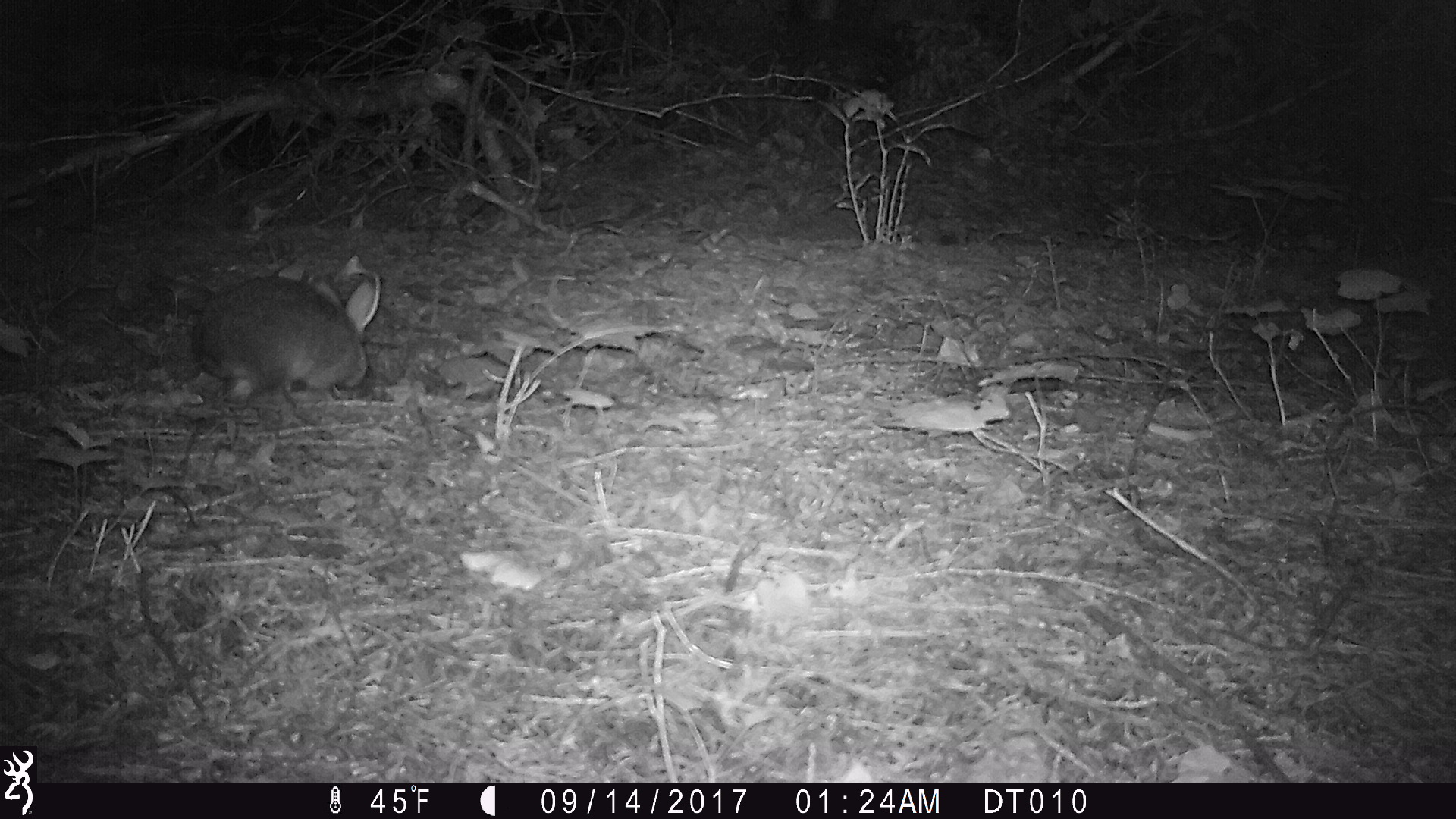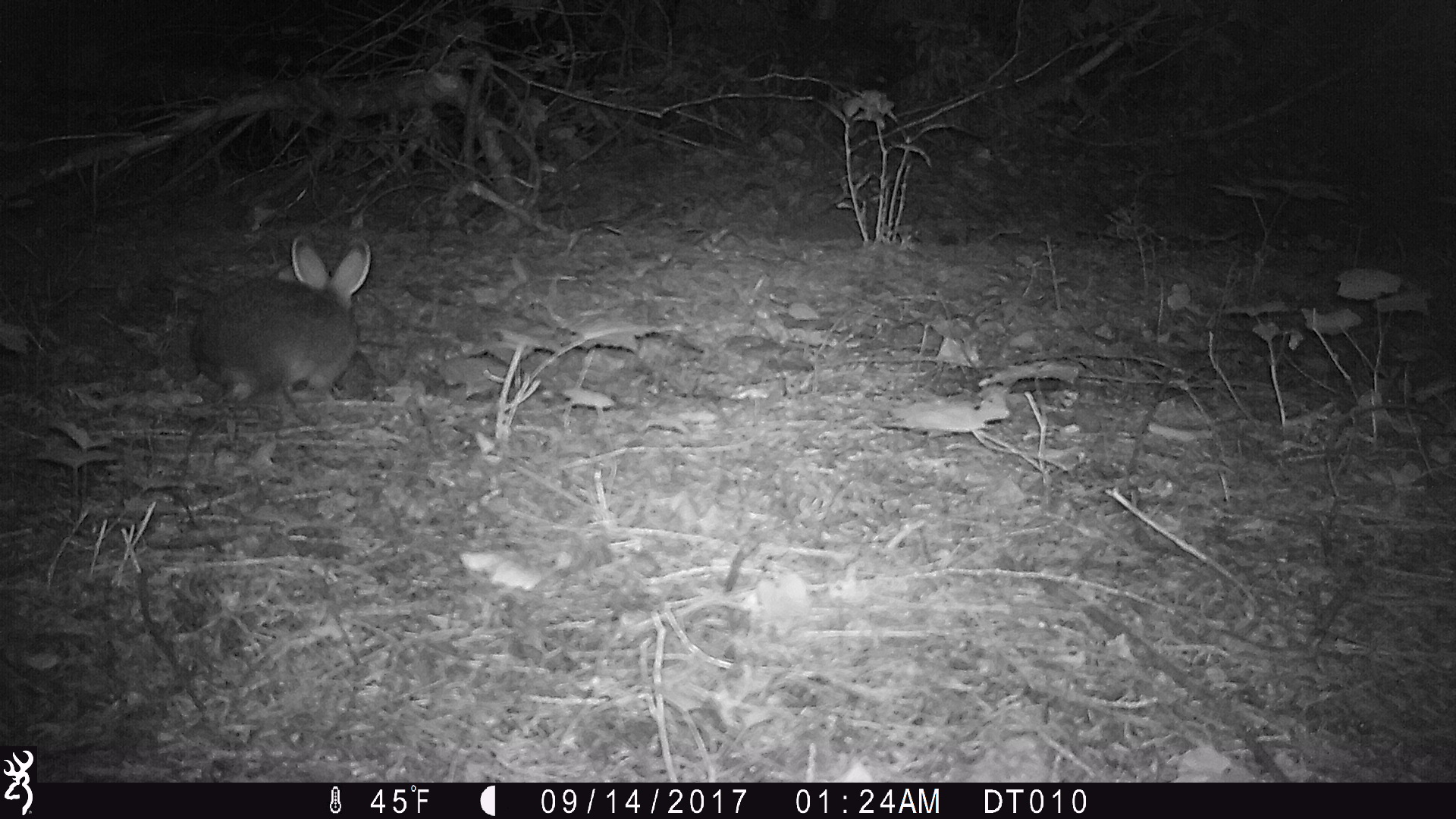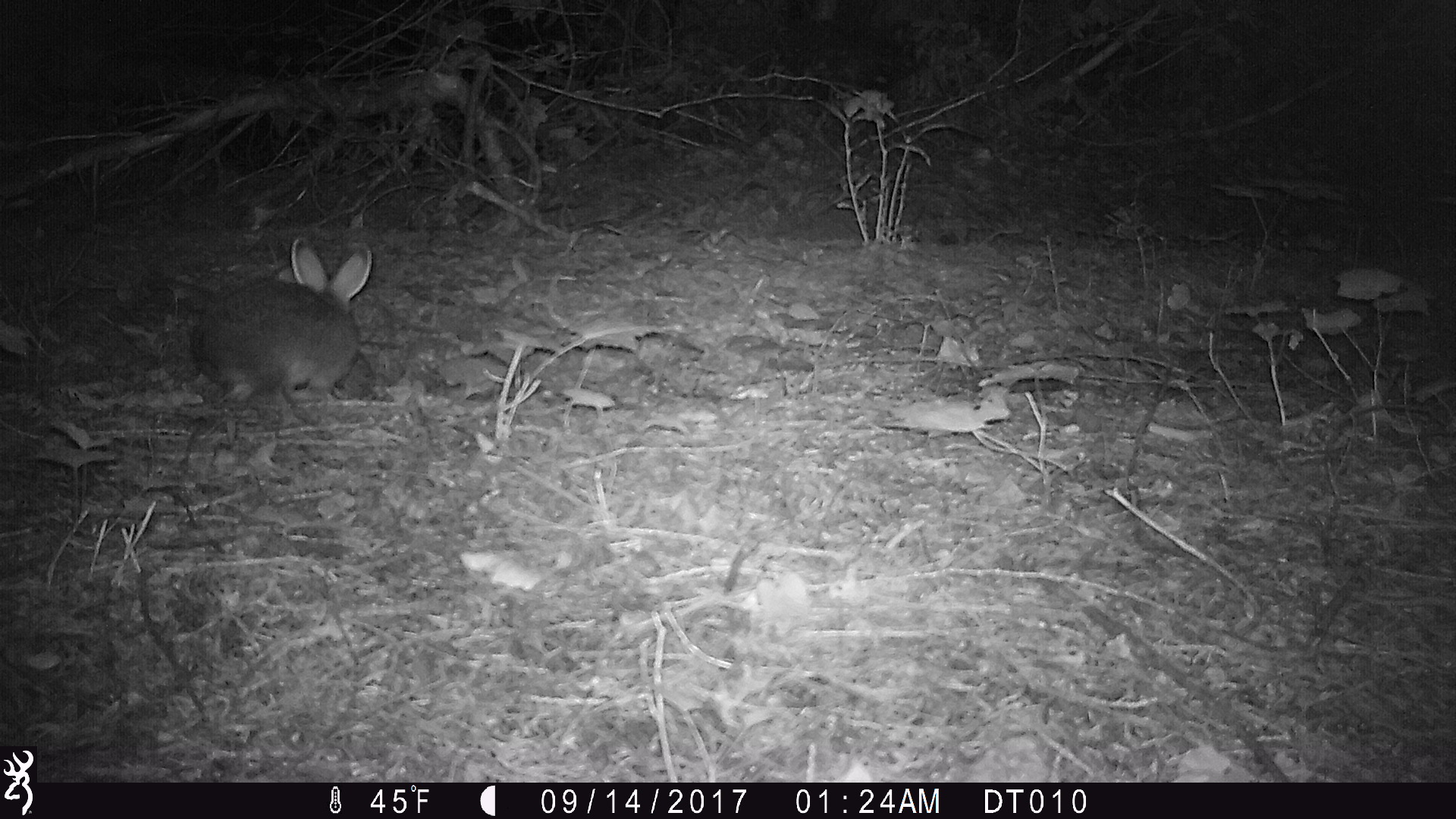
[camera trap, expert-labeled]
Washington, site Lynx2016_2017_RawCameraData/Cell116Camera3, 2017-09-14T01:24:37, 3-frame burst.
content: unidentified animal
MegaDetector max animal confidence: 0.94